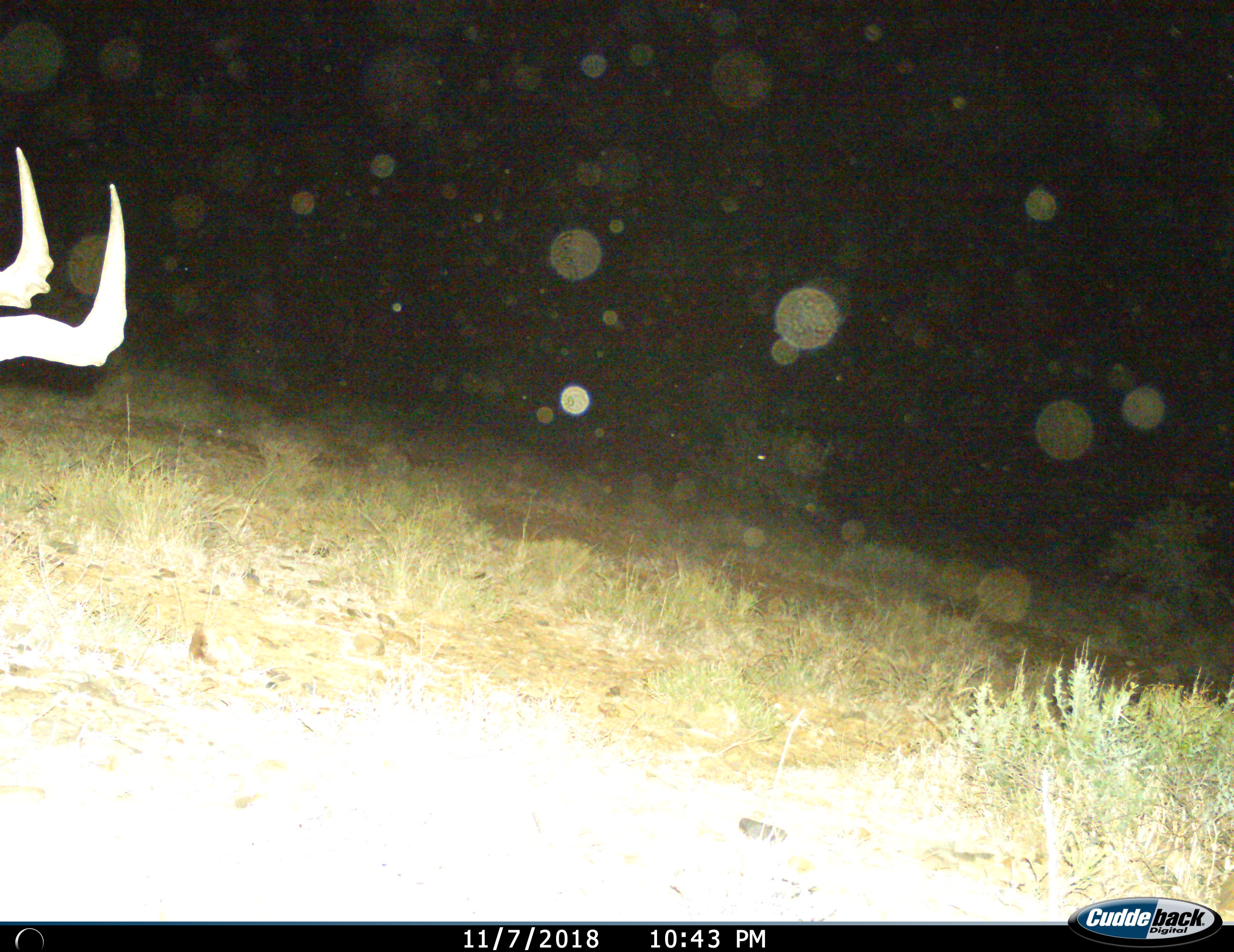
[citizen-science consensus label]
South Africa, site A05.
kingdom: Animalia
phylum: Chordata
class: Mammalia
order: Artiodactyla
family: Bovidae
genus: Alcelaphus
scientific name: Alcelaphus buselaphus caama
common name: red hartebeest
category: hartebeestred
Hartebeestred (red hartebeest) (Alcelaphus buselaphus caama), count 1. Behavior (volunteer vote fractions): standing 70%, resting 0%, moving 20%, interacting 0%. Young present (vote fraction): 0%. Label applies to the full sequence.